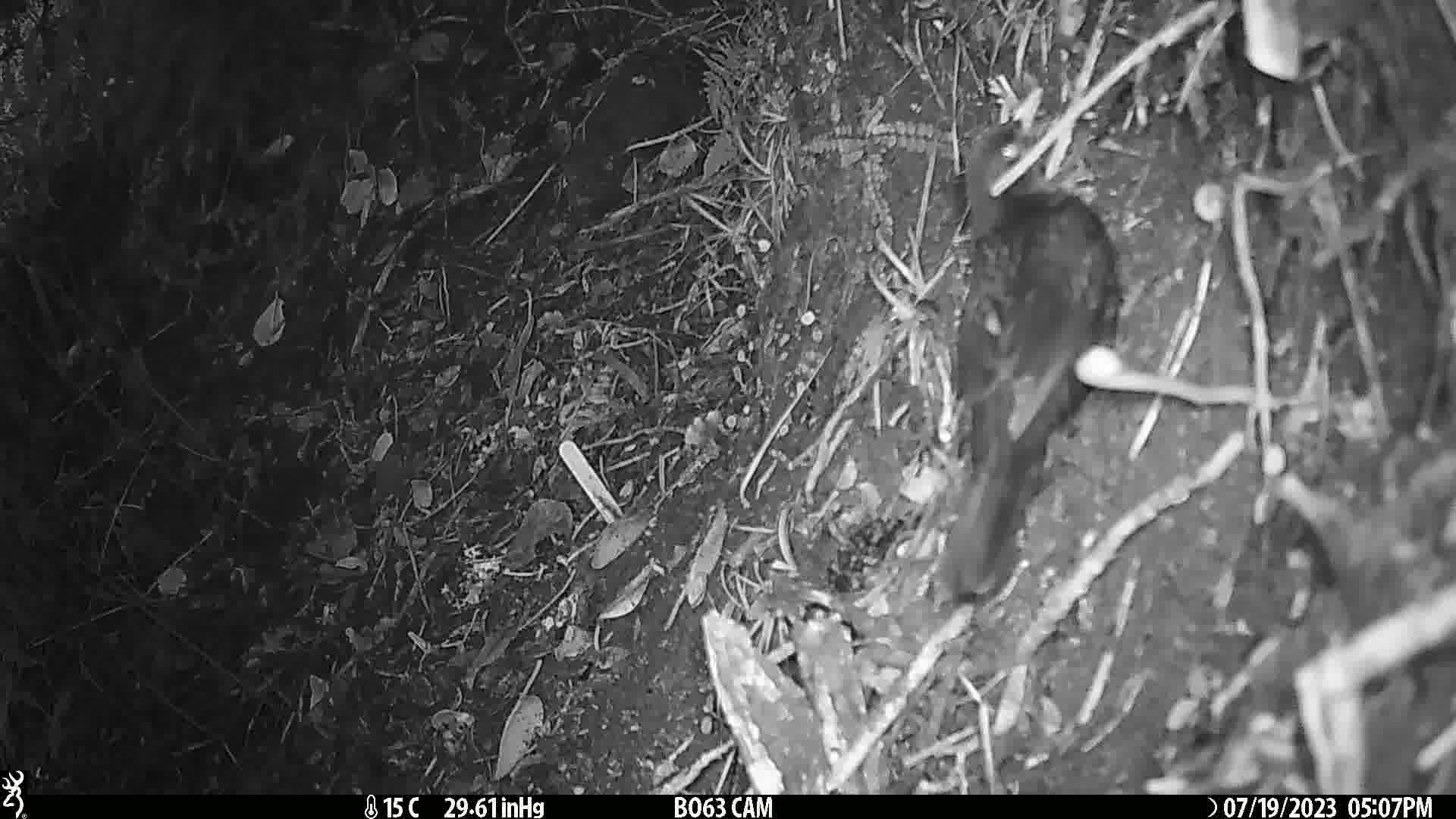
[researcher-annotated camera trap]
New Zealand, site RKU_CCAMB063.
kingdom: Animalia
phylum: Chordata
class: Aves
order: Passeriformes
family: Turdidae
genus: Turdus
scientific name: Turdus merula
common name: eurasian blackbird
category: blackbird